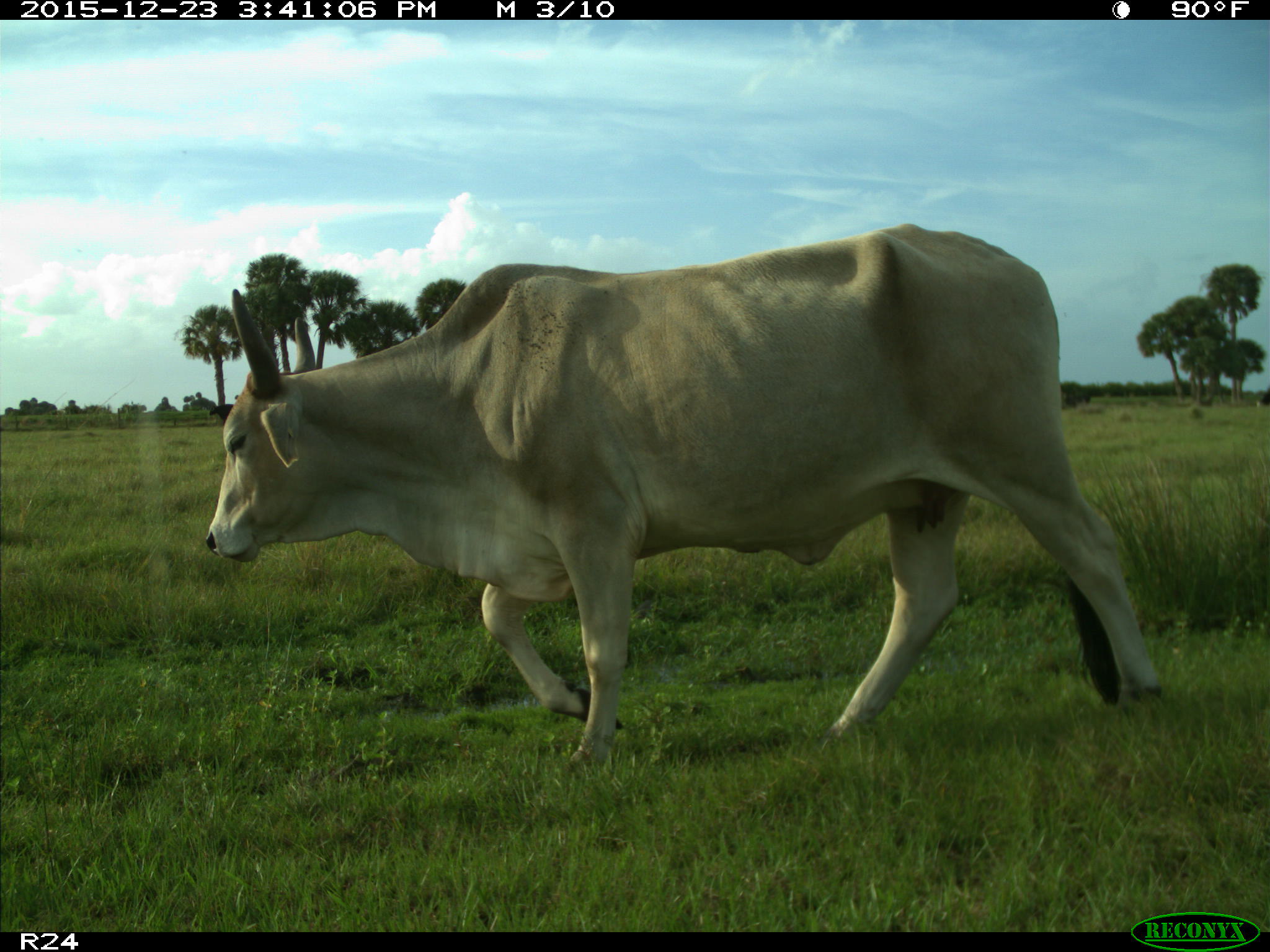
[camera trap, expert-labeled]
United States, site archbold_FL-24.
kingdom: Animalia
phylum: Chordata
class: Mammalia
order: Artiodactyla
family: Bovidae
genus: Bos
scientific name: Bos taurus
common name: domestic cow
Bos taurus (domestic cow).